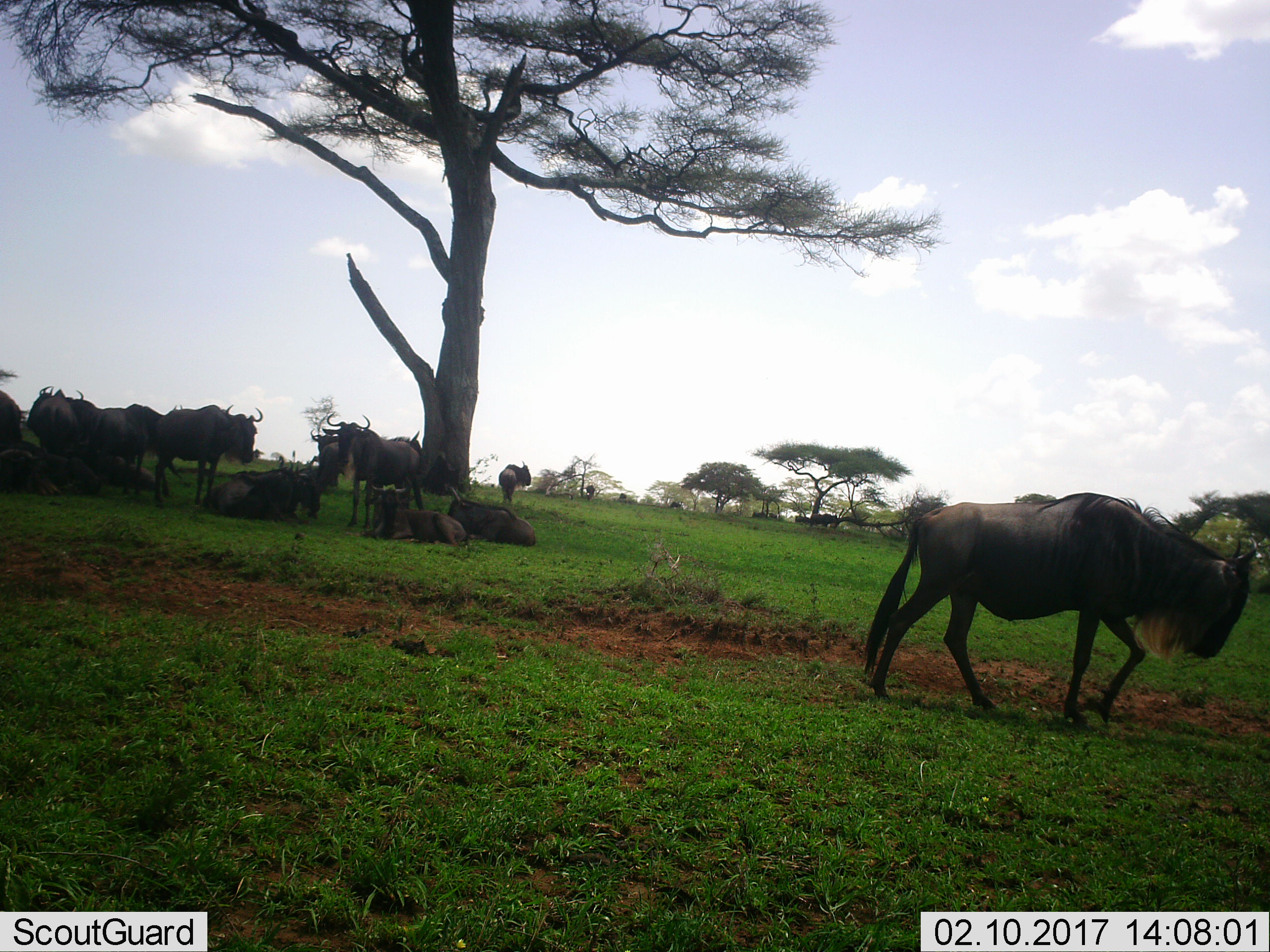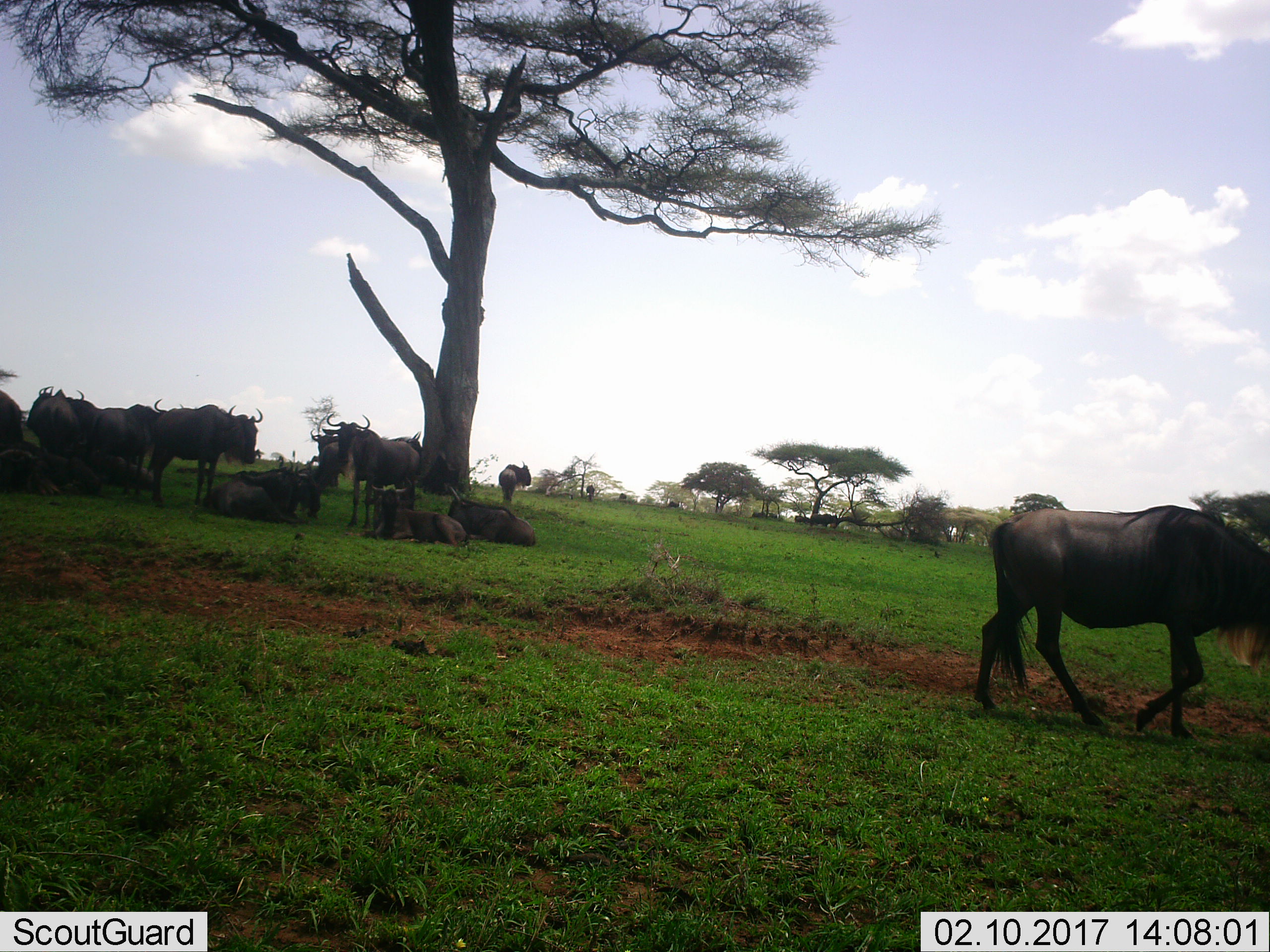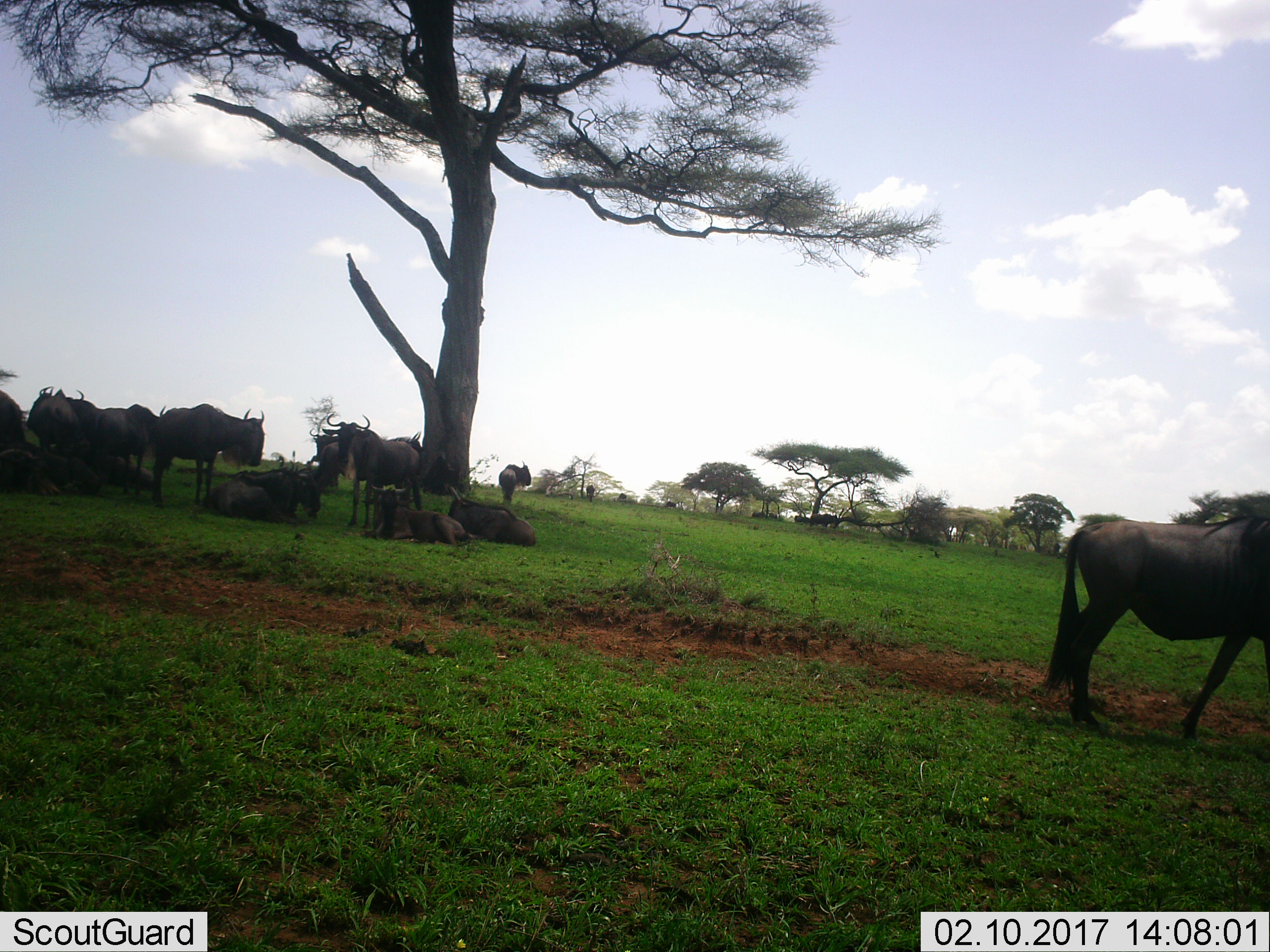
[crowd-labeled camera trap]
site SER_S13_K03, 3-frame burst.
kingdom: Animalia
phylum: Chordata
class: Mammalia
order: Artiodactyla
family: Bovidae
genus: Connochaetes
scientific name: Connochaetes taurinus taurinus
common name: blue wildebeest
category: wildebeestblue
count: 11-50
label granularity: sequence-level